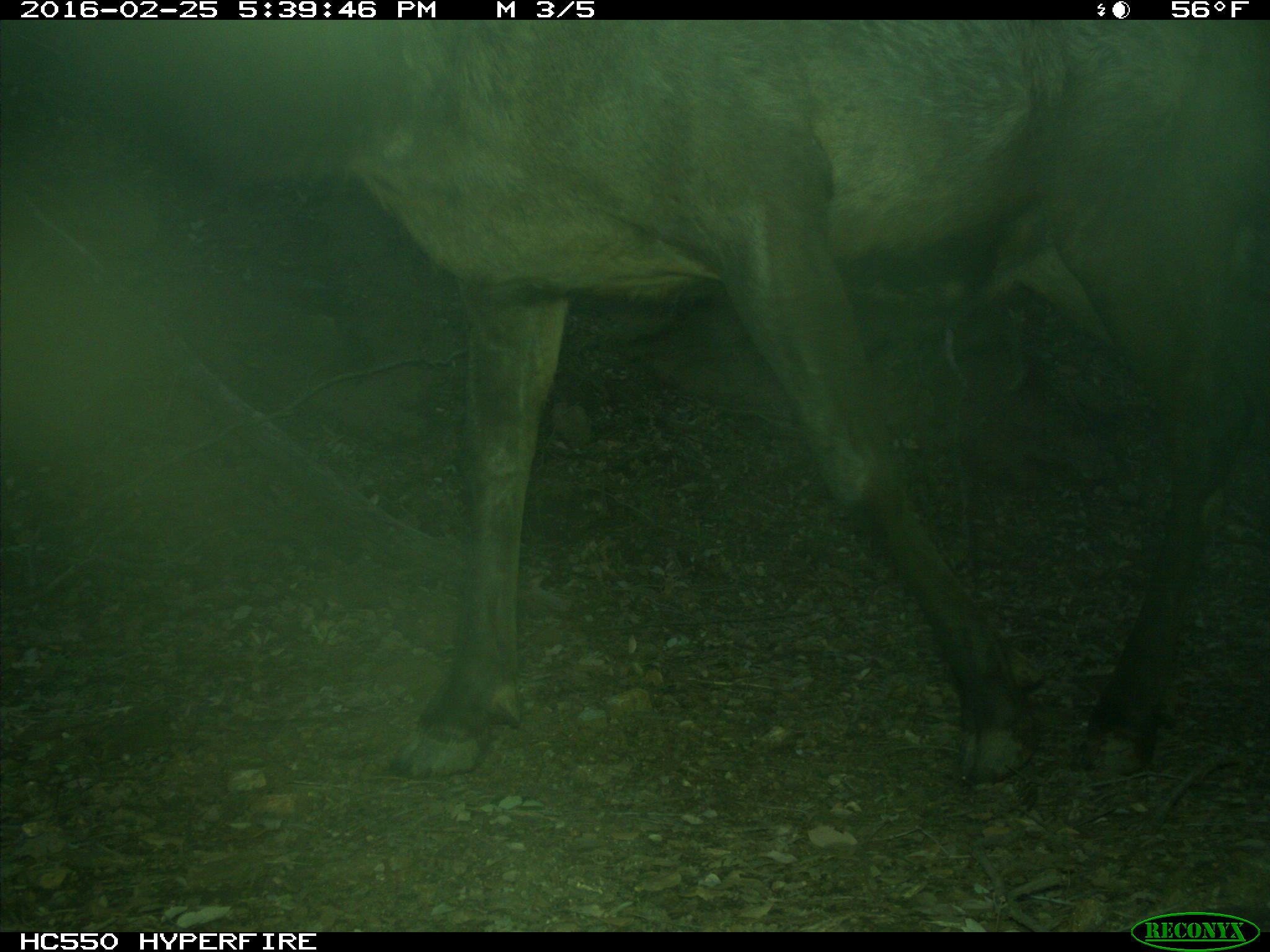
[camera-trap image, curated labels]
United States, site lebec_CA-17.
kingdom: Animalia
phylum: Chordata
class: Mammalia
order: Artiodactyla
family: Cervidae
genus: Cervus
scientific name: Cervus canadensis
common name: elk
Cervus canadensis (elk).